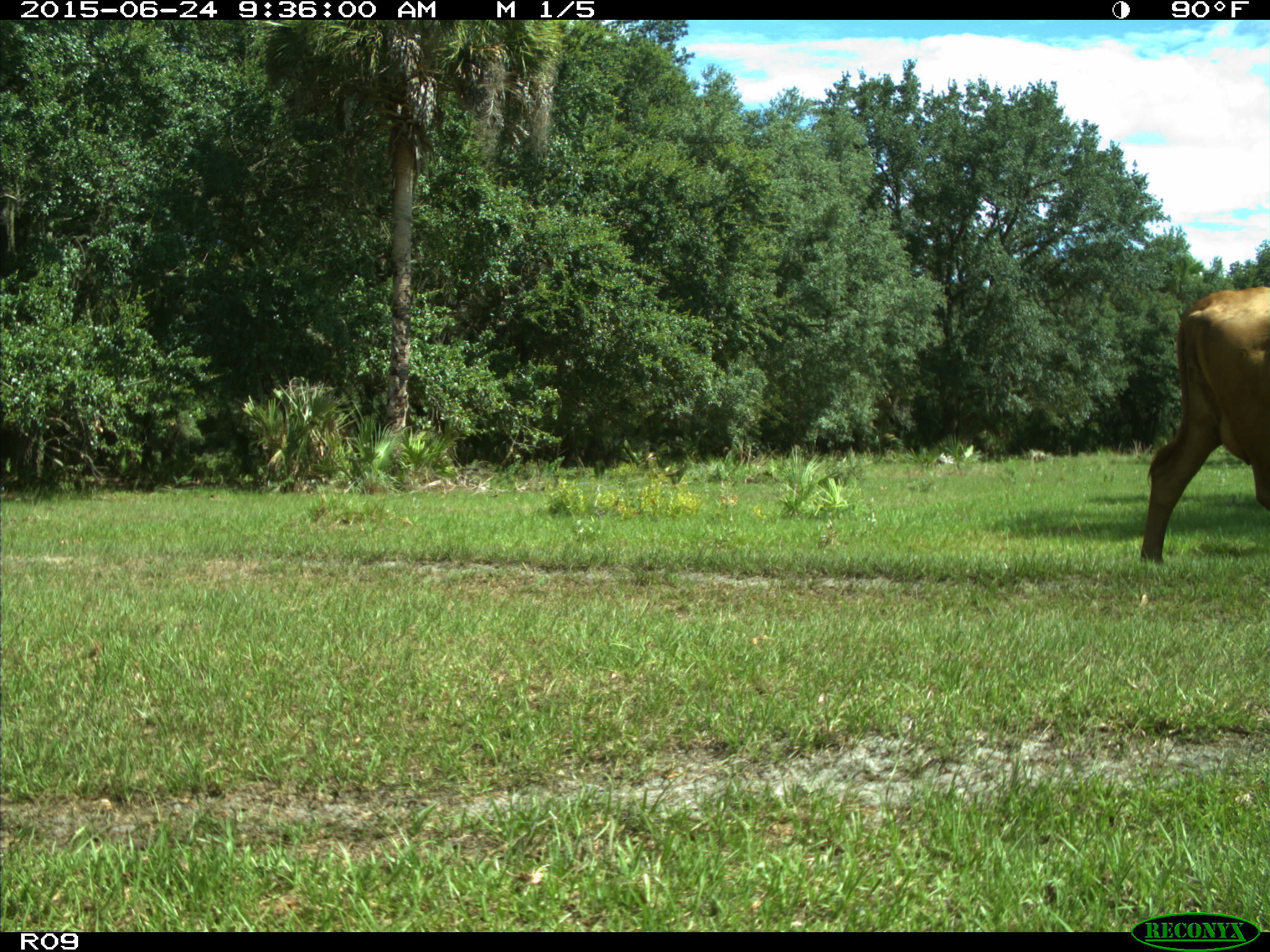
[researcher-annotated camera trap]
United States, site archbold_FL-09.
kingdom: Animalia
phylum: Chordata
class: Mammalia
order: Artiodactyla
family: Bovidae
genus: Bos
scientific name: Bos taurus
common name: domestic cow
Bos taurus (domestic cow).